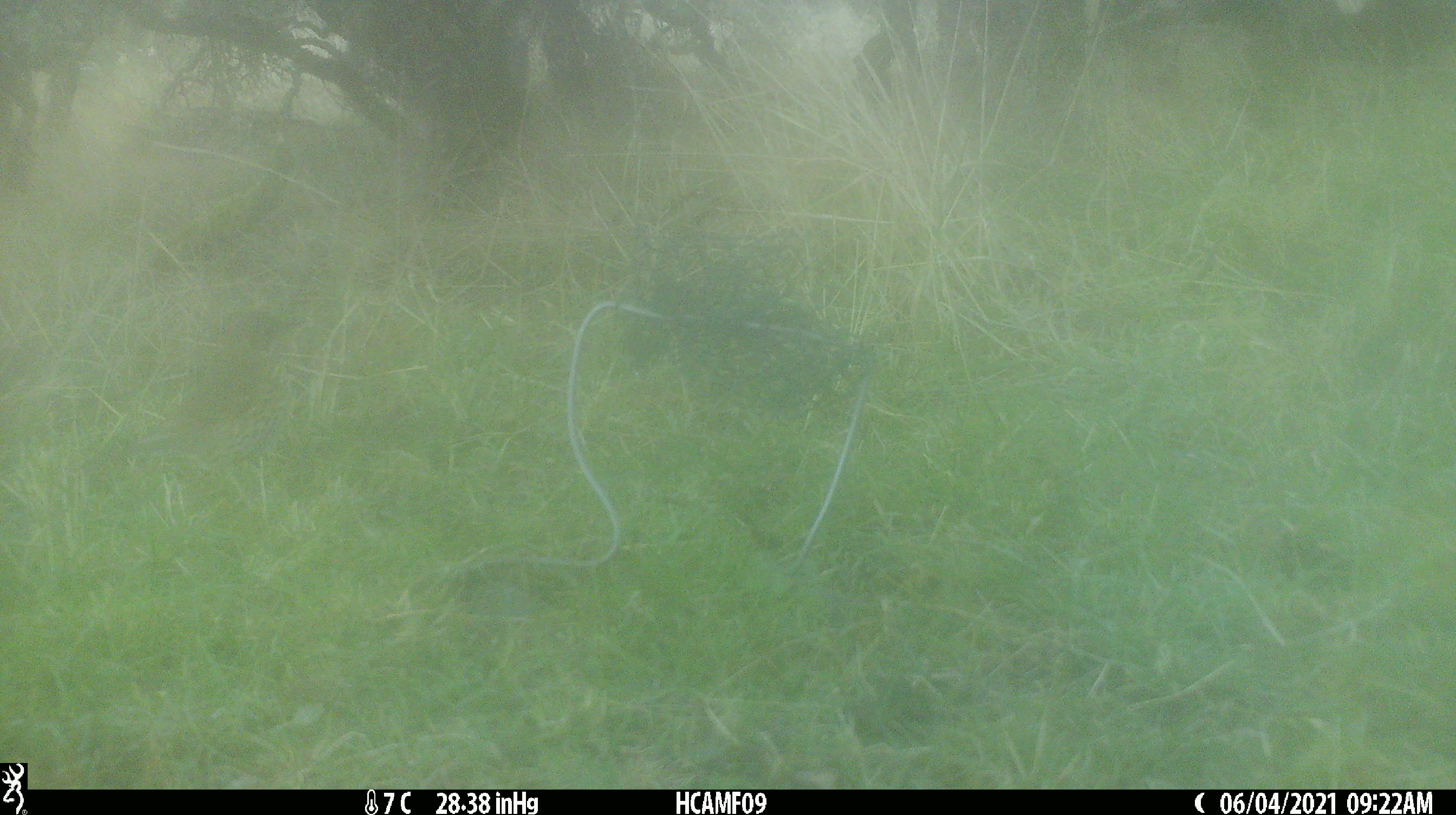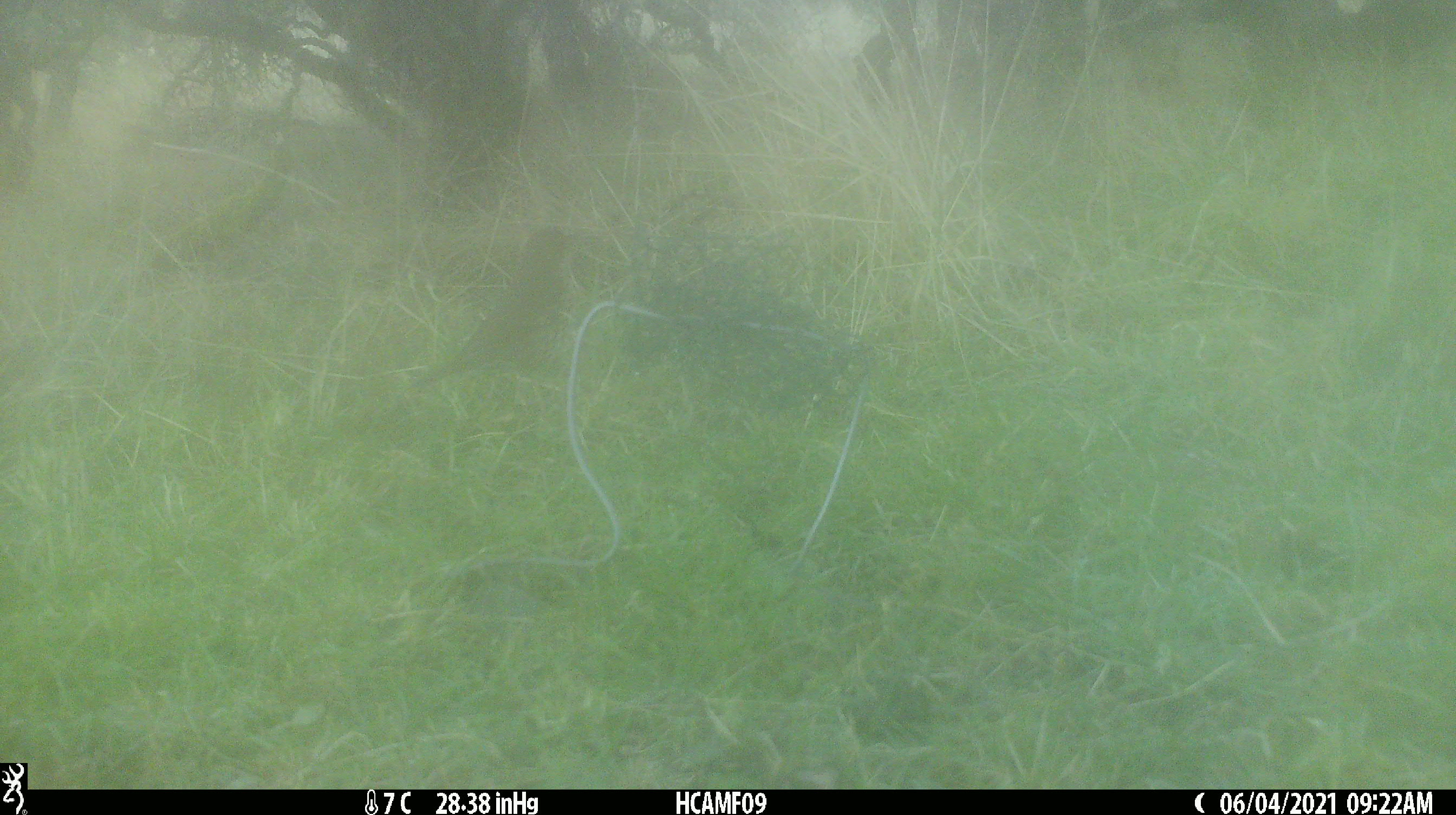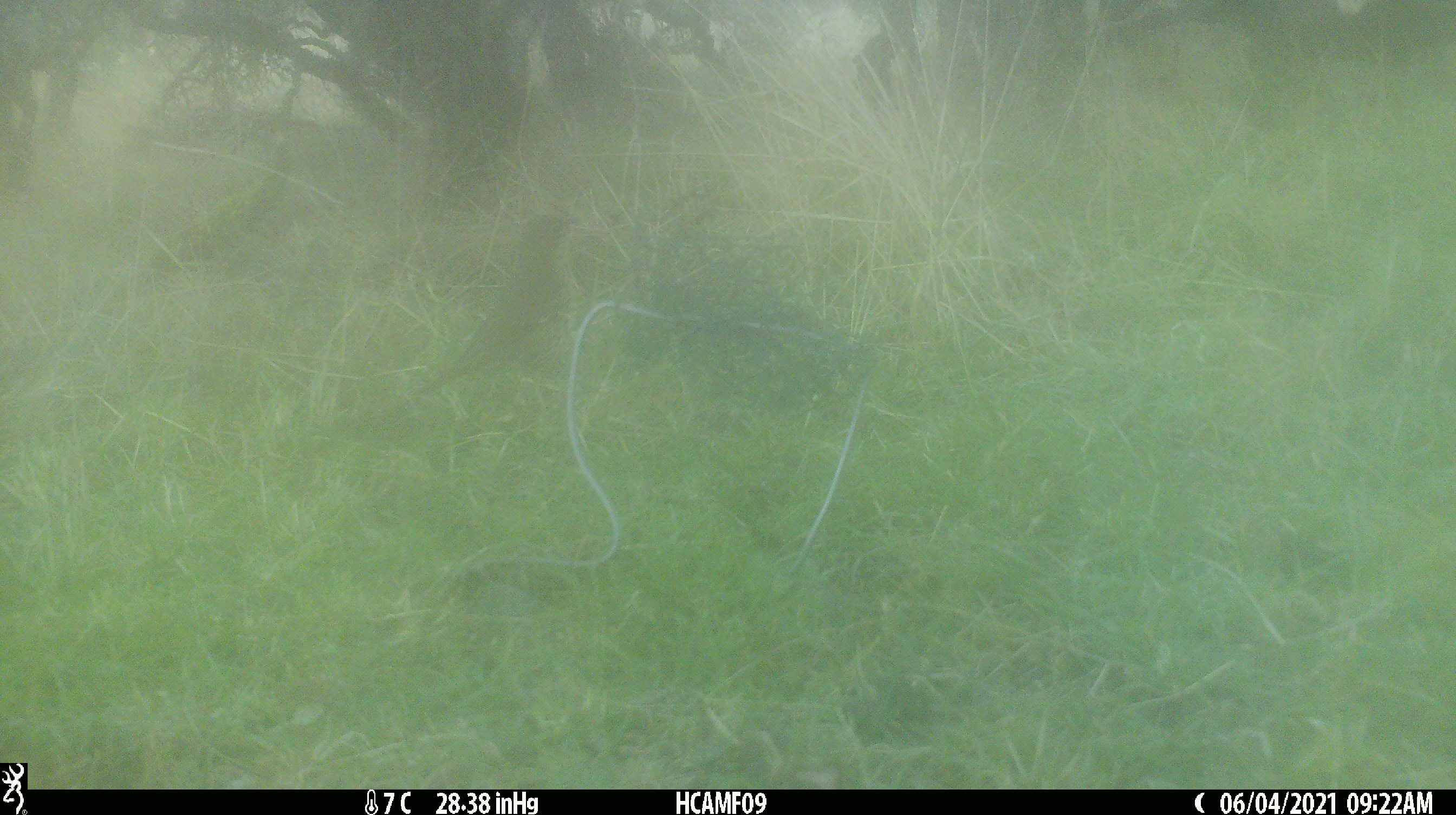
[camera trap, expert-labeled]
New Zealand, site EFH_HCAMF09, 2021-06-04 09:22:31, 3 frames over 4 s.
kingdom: Animalia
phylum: Chordata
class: Aves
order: Passeriformes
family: Turdidae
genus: Turdus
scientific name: Turdus philomelos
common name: song thrush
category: thrush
Thrush (song thrush) (Turdus philomelos).